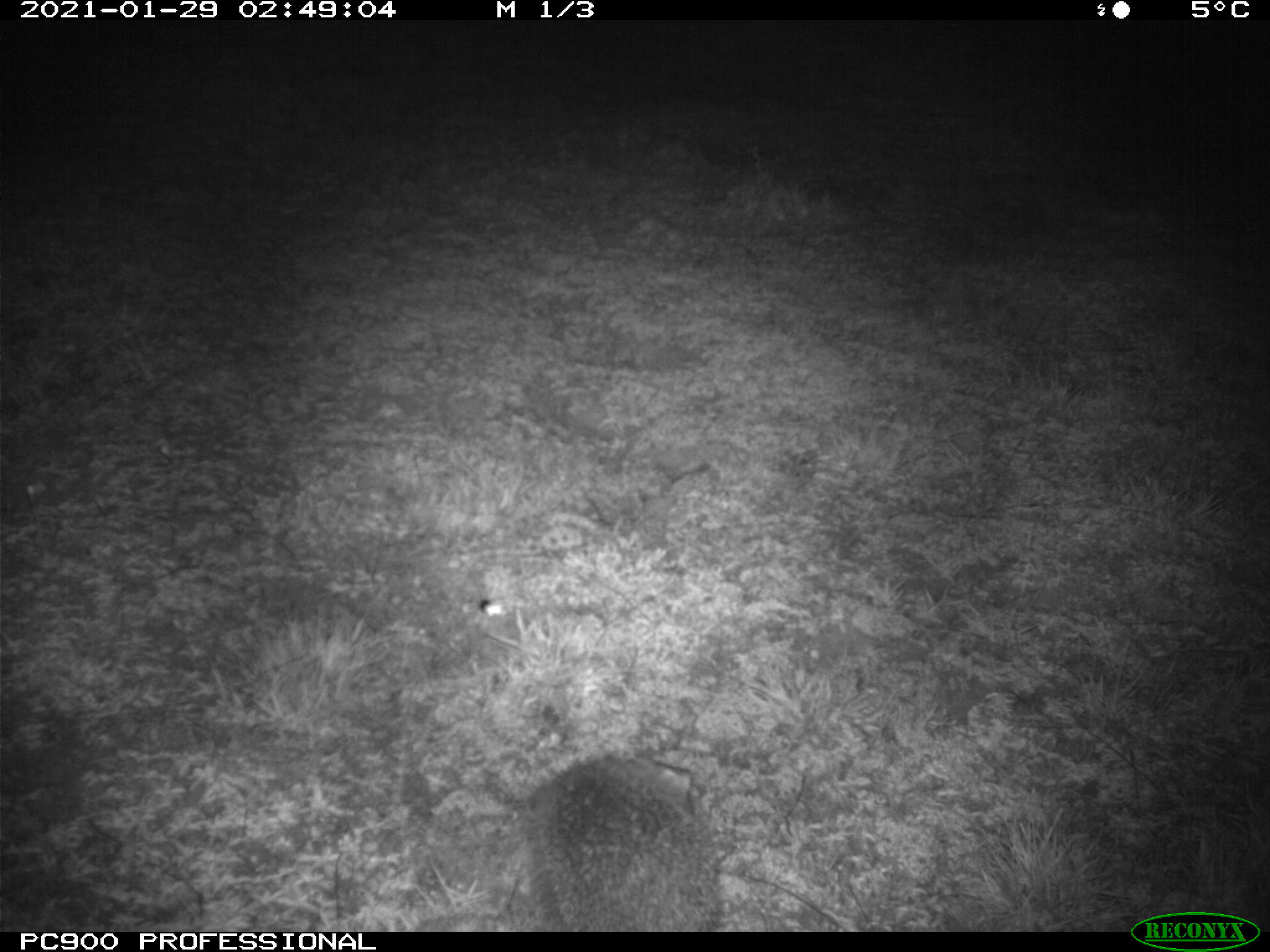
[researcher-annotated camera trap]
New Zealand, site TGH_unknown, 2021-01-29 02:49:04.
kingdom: Animalia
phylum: Chordata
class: Mammalia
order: Eulipotyphla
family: Erinaceidae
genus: Erinaceus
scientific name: Erinaceus europaeus europaeus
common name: european hedgehog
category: hedgehog